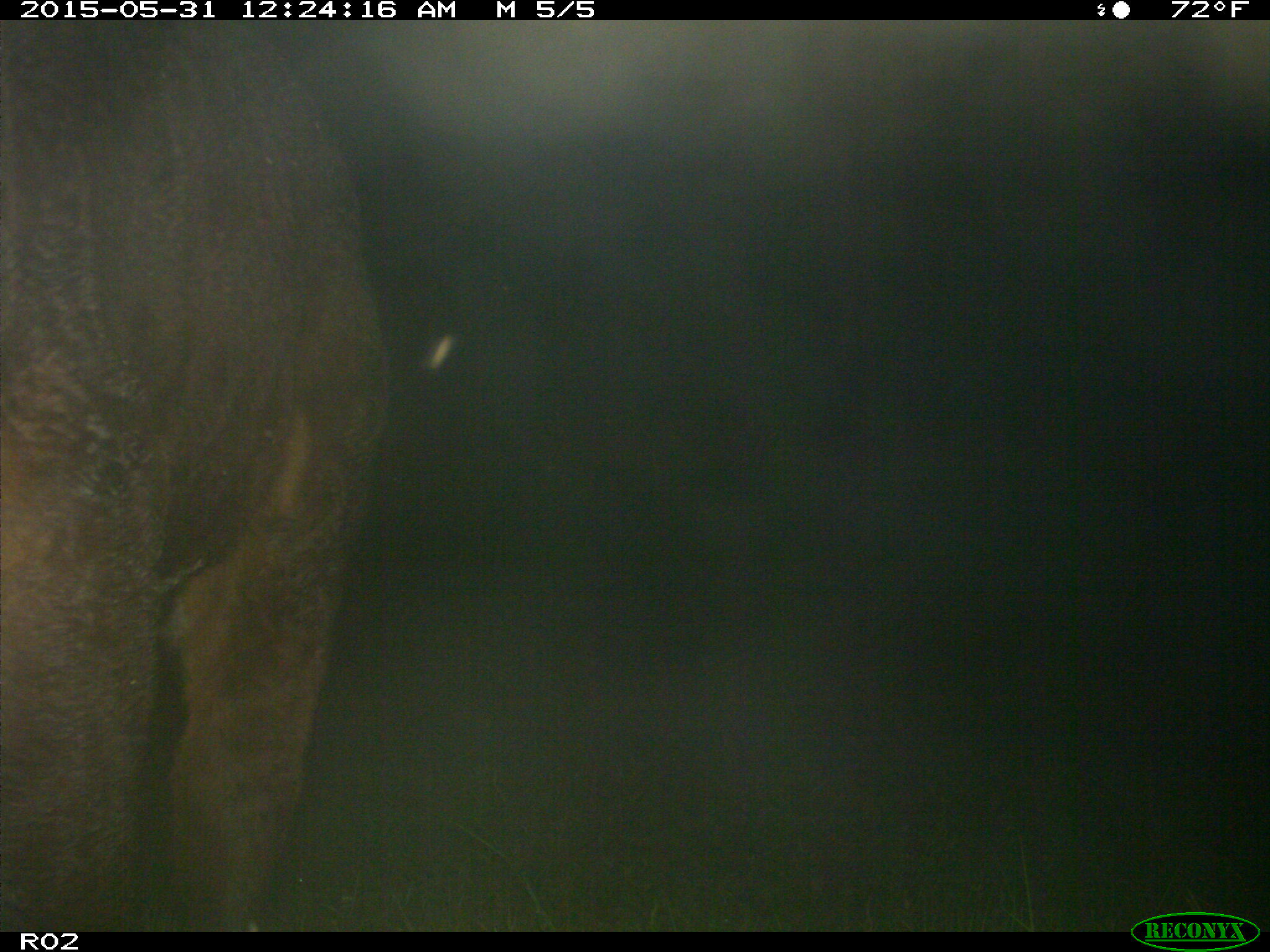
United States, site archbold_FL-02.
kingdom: Animalia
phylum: Chordata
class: Mammalia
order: Artiodactyla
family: Bovidae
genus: Bos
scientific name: Bos taurus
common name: domestic cow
Bos taurus (domestic cow).